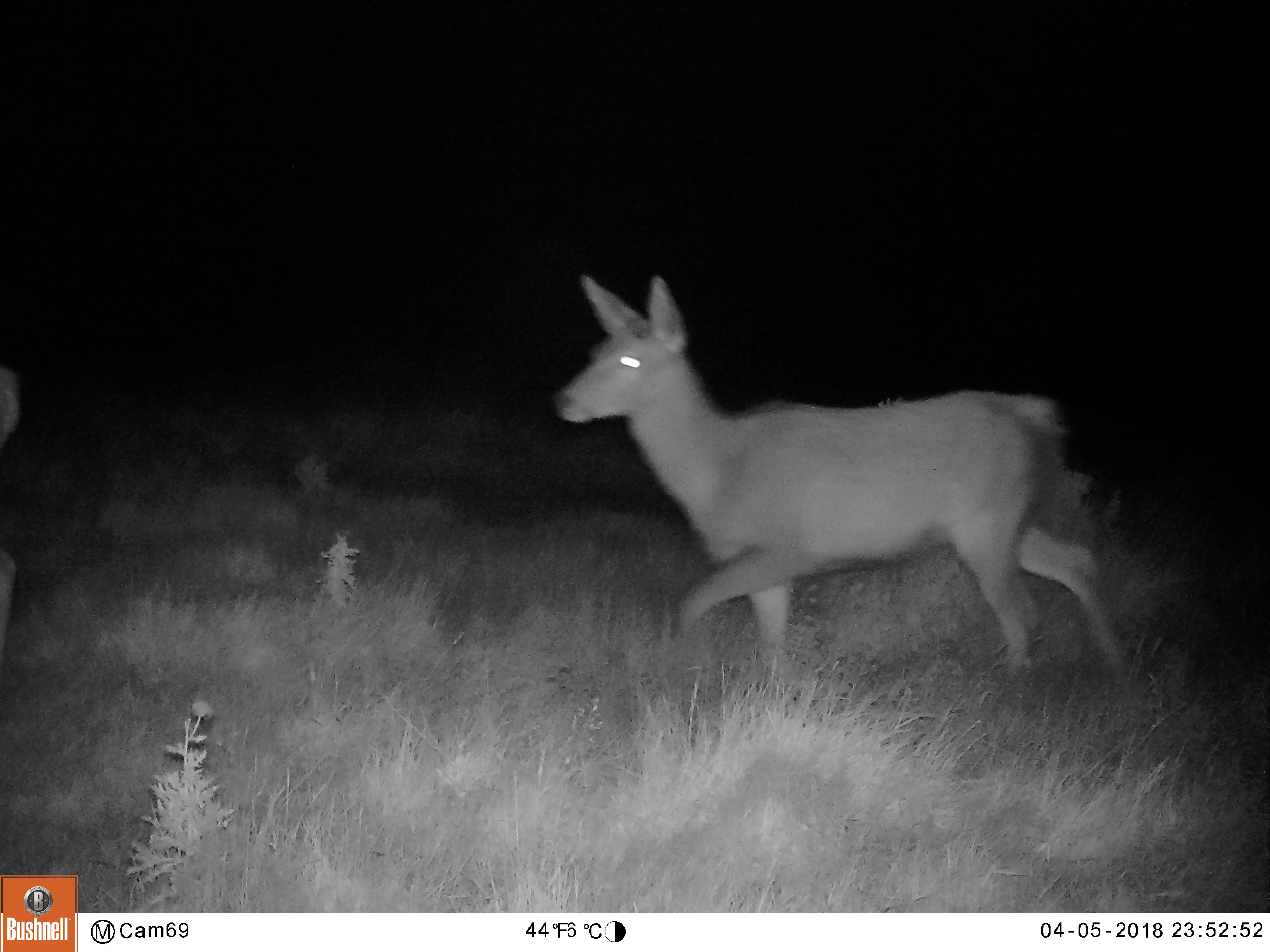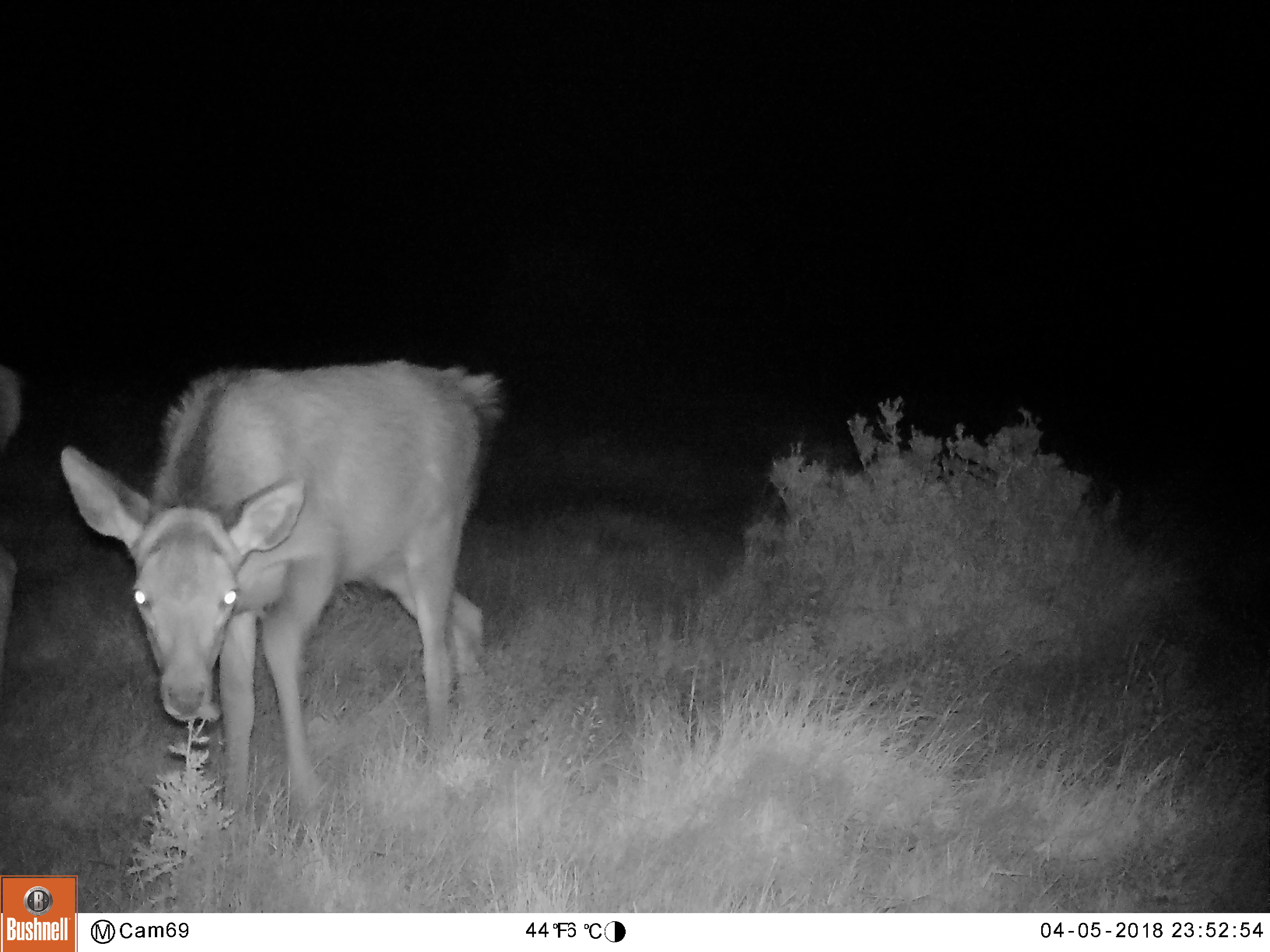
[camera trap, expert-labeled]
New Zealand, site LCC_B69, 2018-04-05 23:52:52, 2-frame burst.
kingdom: Animalia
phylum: Chordata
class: Mammalia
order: Artiodactyla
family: Cervidae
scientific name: Cervidae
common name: deer